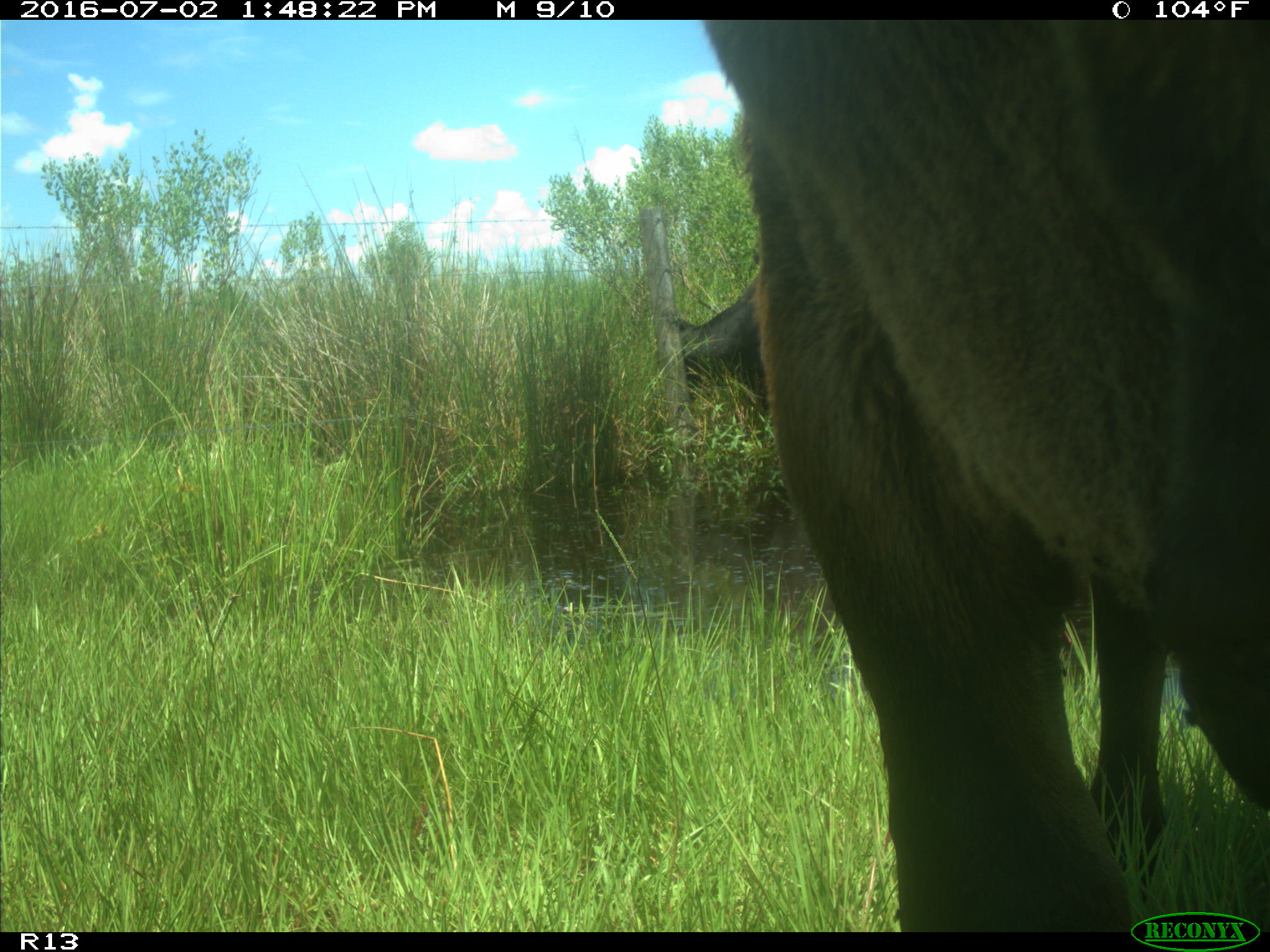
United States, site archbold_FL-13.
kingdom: Animalia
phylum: Chordata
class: Mammalia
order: Artiodactyla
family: Bovidae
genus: Bos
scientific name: Bos taurus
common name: domestic cow